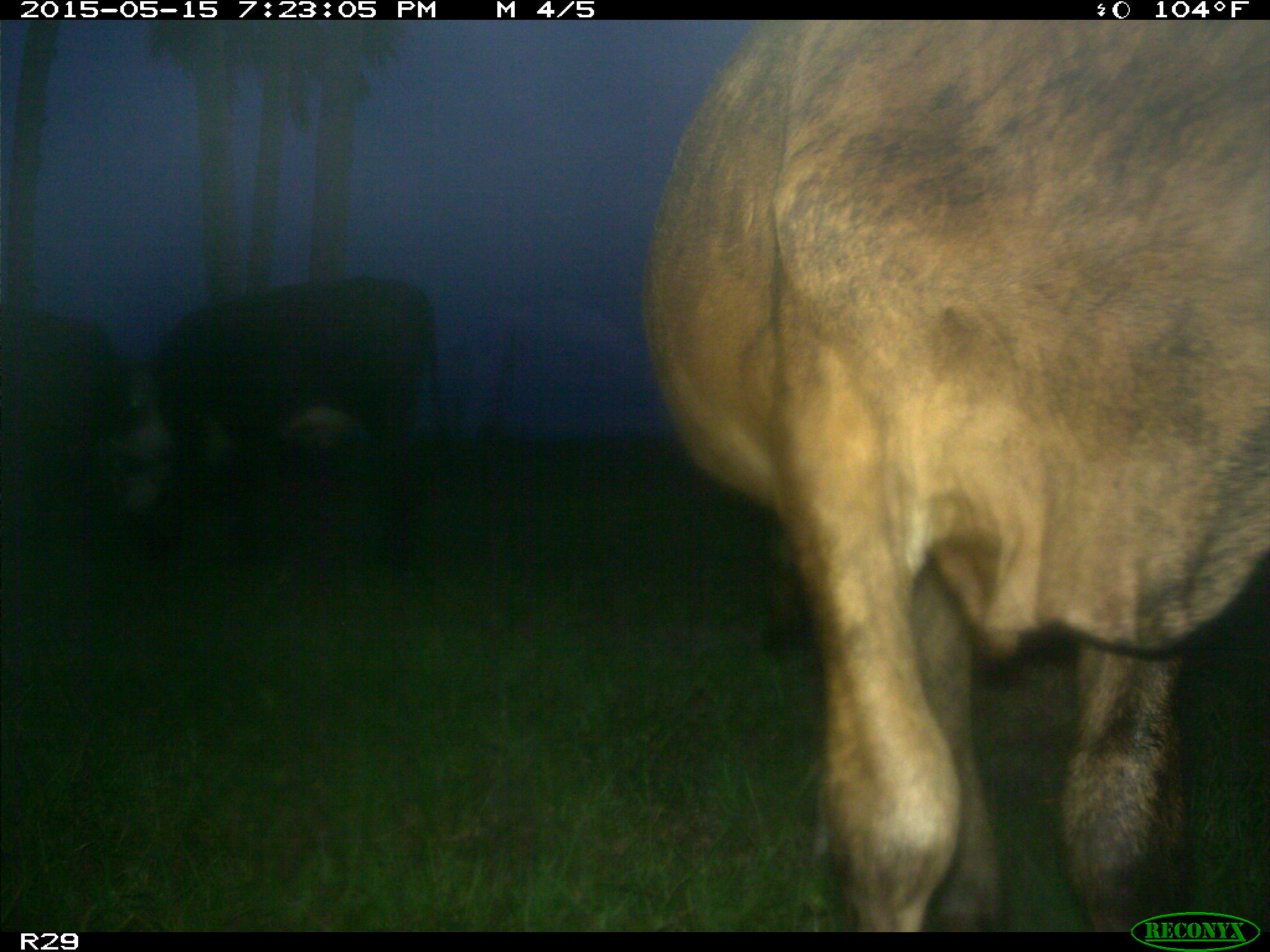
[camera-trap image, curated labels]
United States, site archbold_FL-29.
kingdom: Animalia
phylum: Chordata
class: Mammalia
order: Artiodactyla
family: Bovidae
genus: Bos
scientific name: Bos taurus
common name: domestic cow